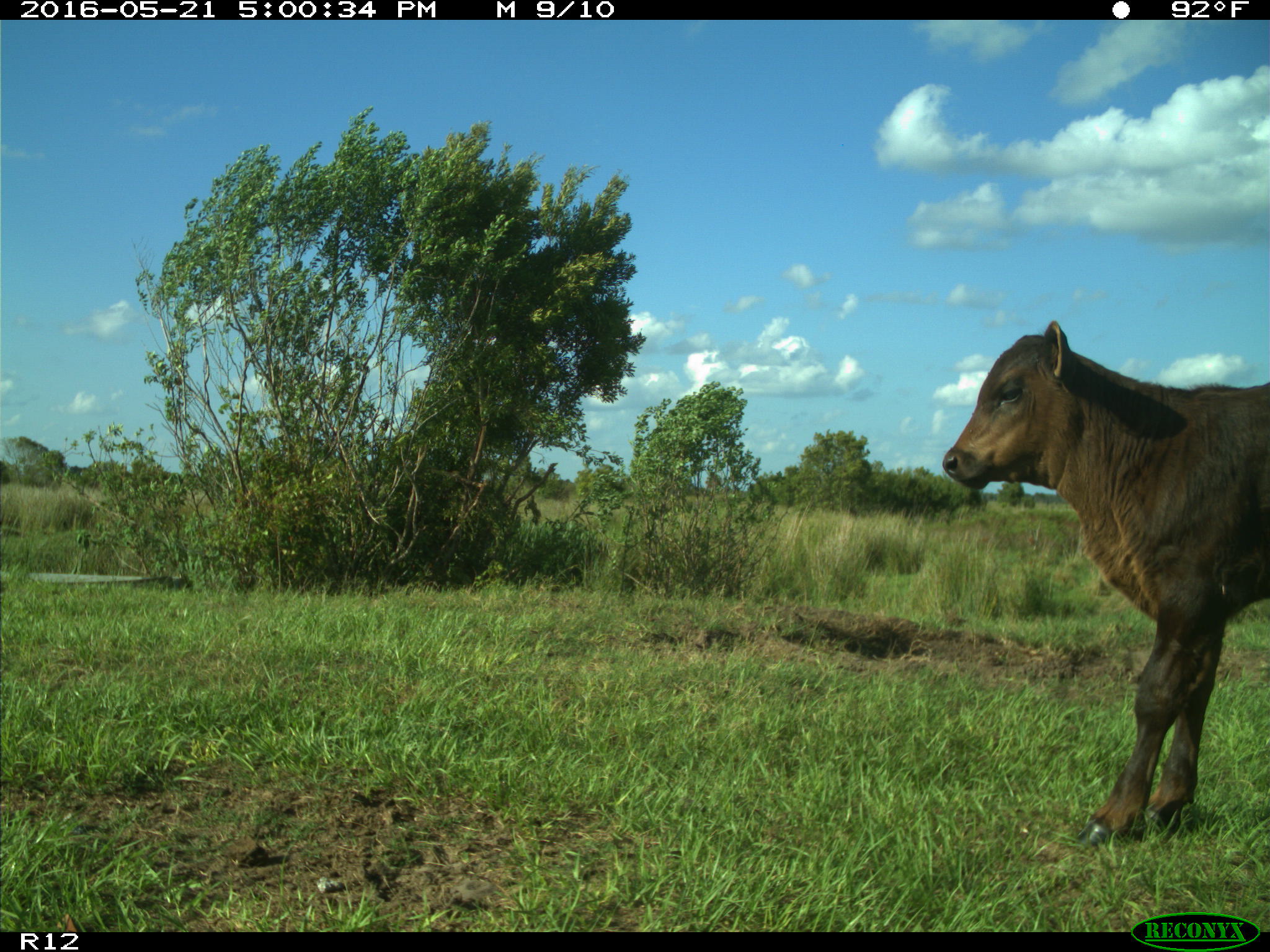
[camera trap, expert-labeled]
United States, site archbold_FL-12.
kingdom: Animalia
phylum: Chordata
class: Mammalia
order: Artiodactyla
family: Bovidae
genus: Bos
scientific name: Bos taurus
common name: domestic cow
Bos taurus (domestic cow).